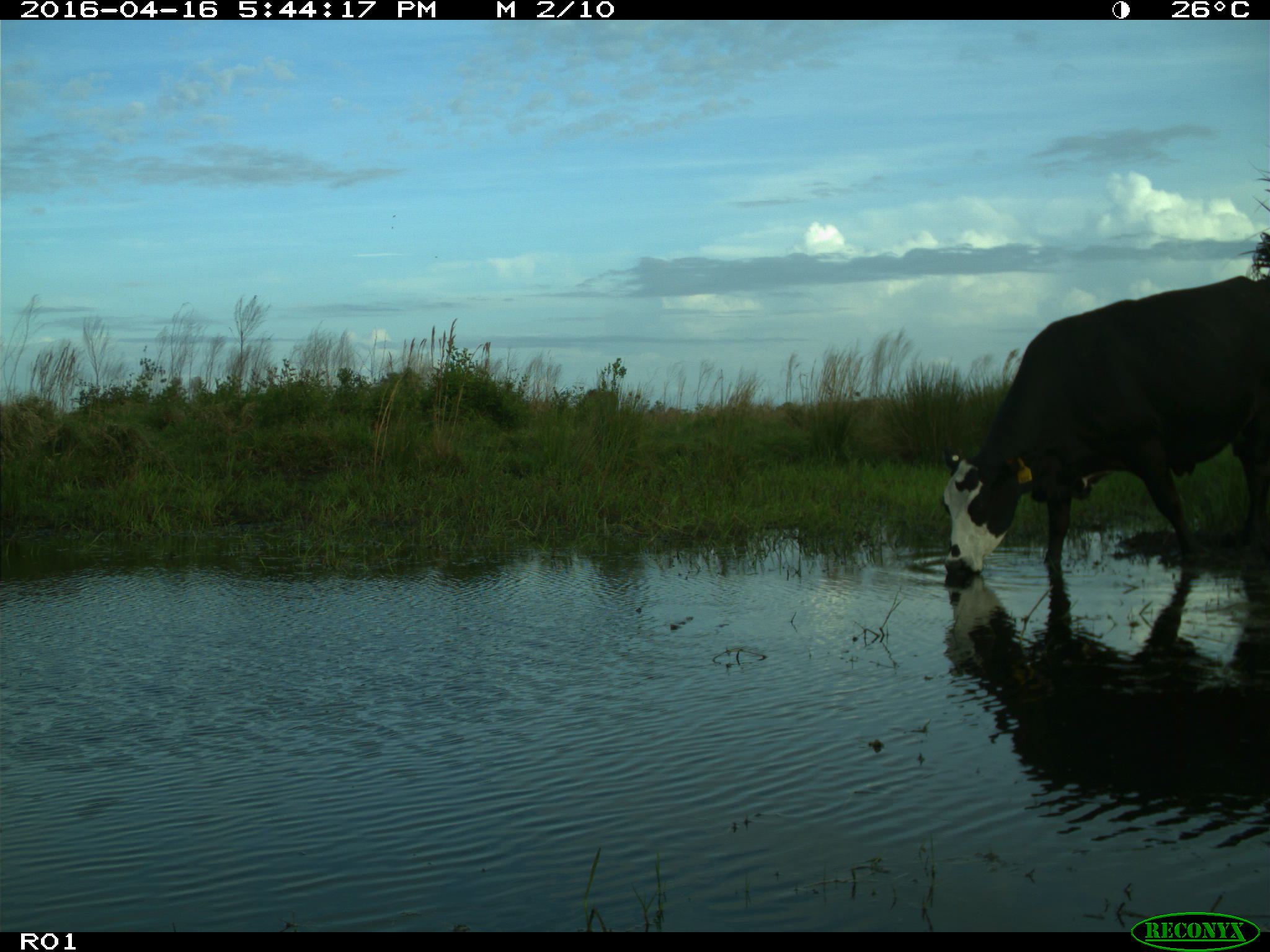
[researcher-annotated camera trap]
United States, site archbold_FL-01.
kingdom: Animalia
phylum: Chordata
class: Mammalia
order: Artiodactyla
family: Bovidae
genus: Bos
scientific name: Bos taurus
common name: domestic cow